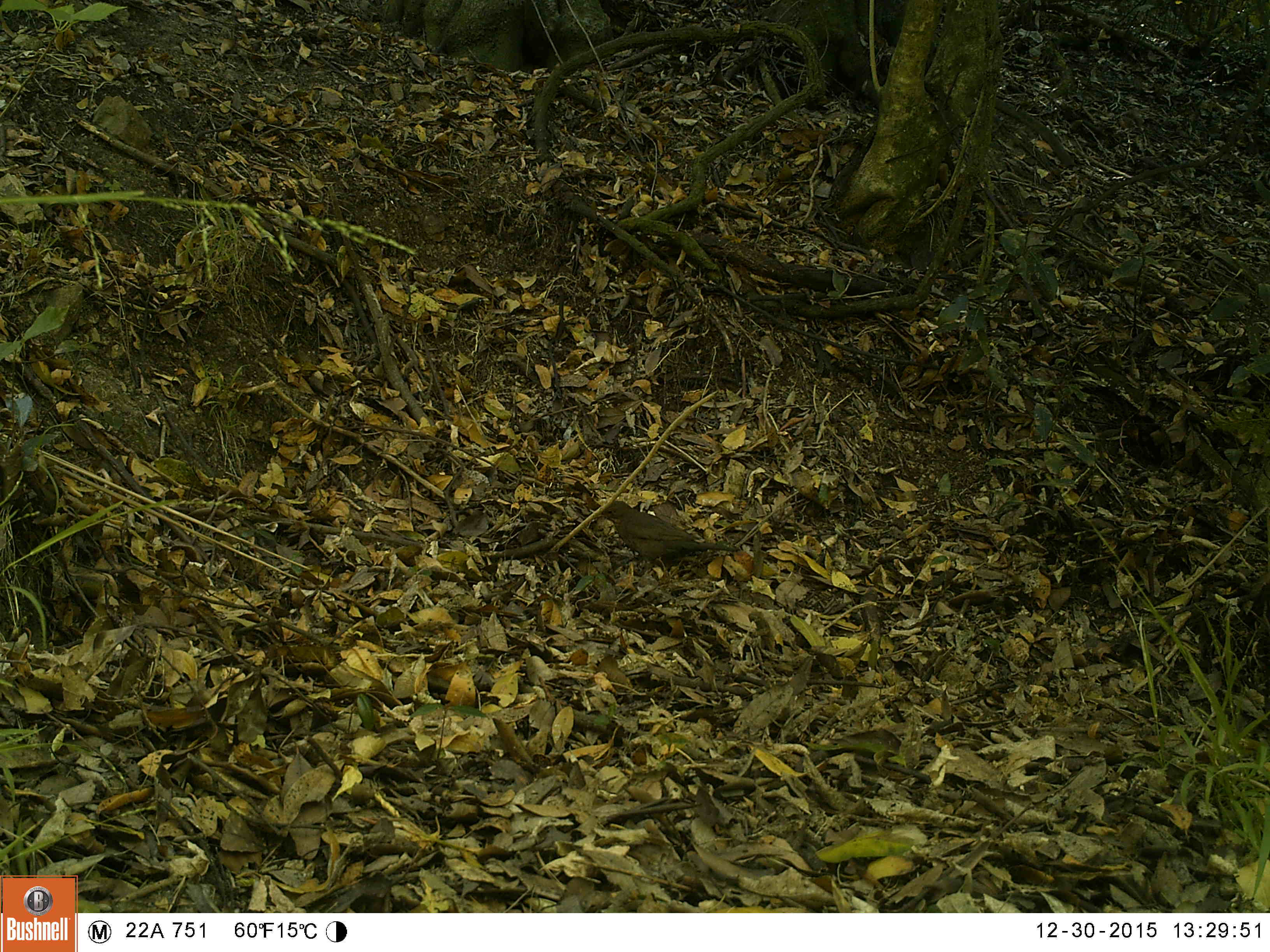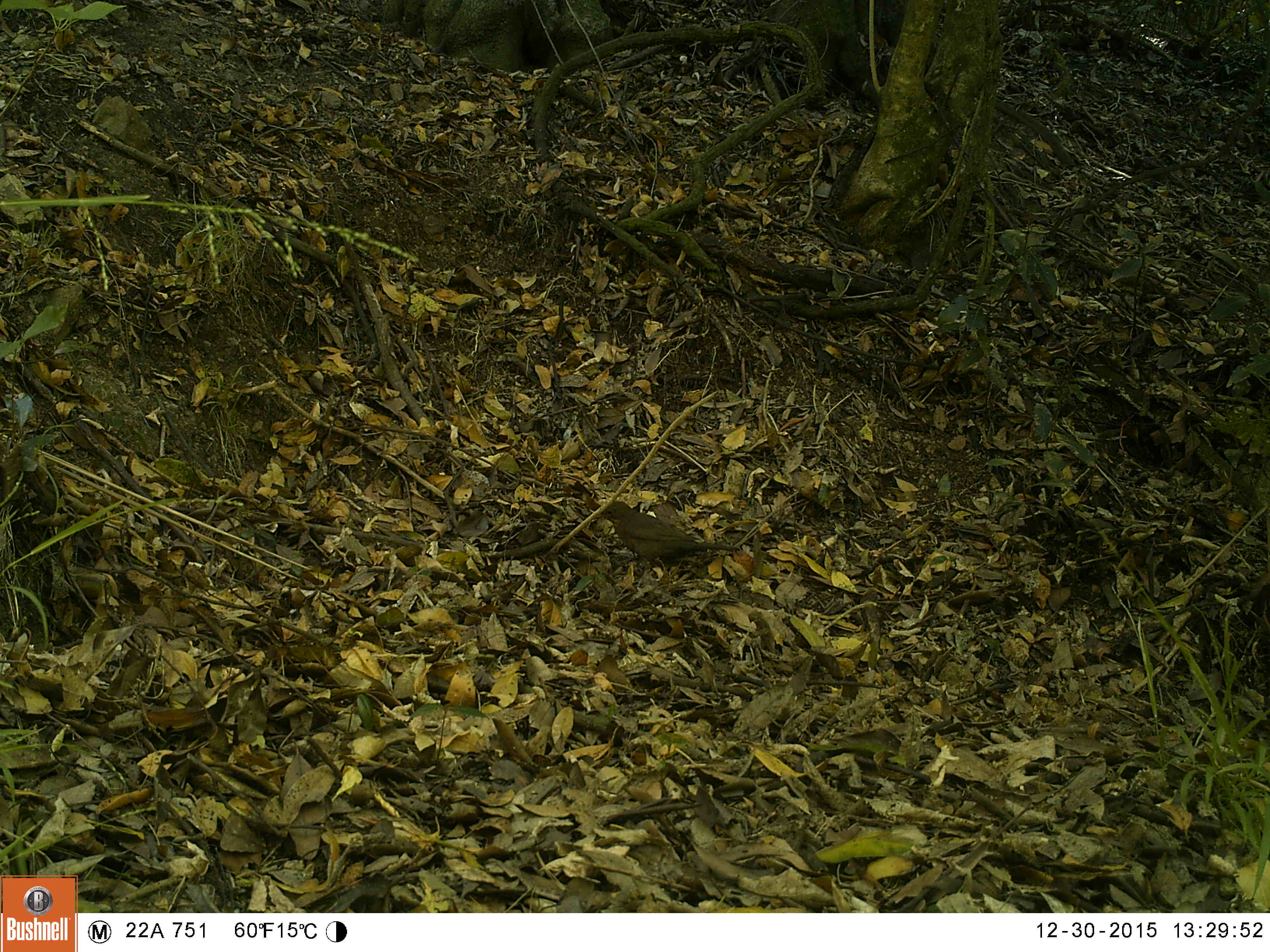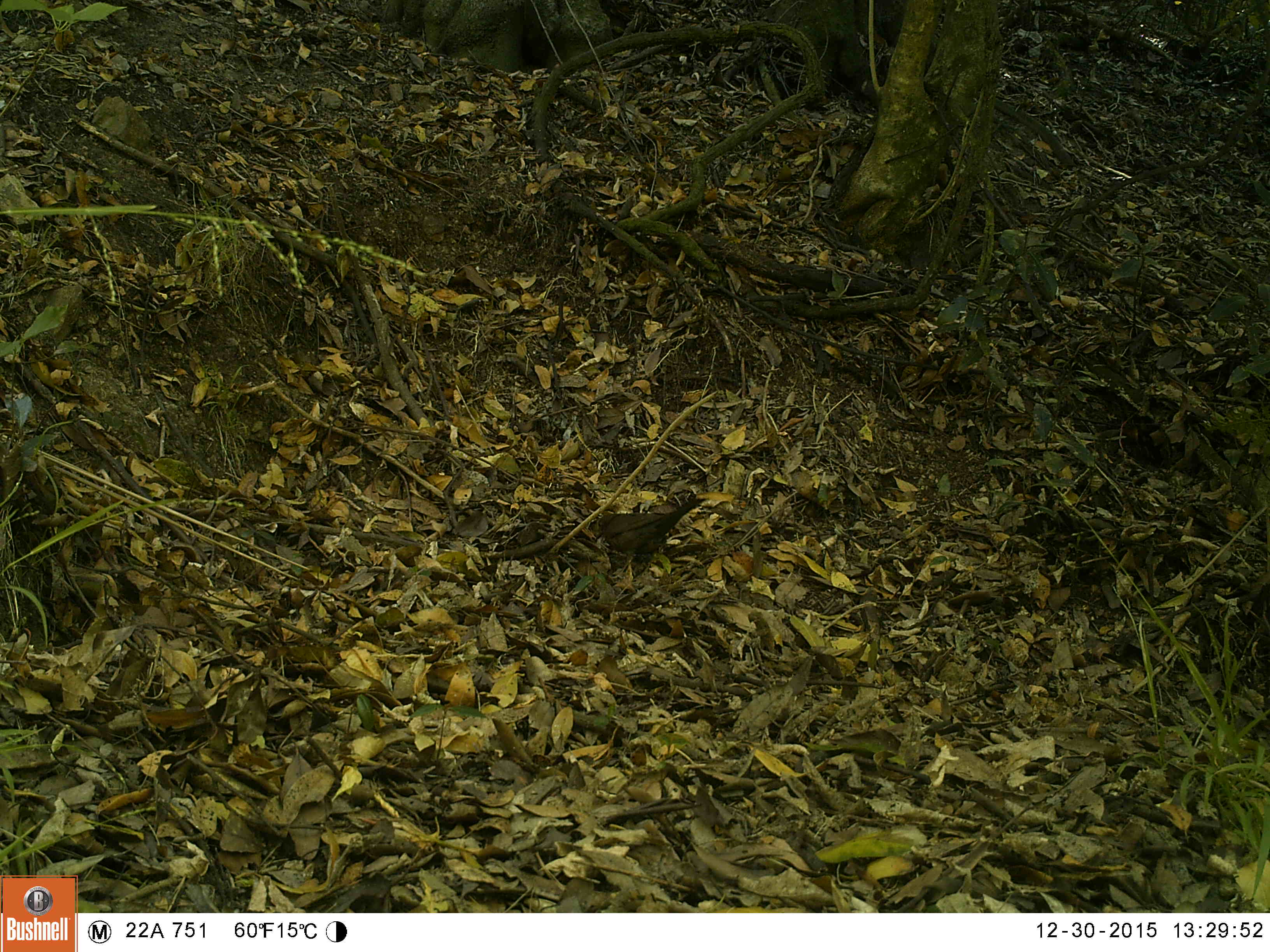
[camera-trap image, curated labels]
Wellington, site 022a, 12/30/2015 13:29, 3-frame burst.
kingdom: Animalia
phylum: Chordata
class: Aves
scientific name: Aves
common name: bird